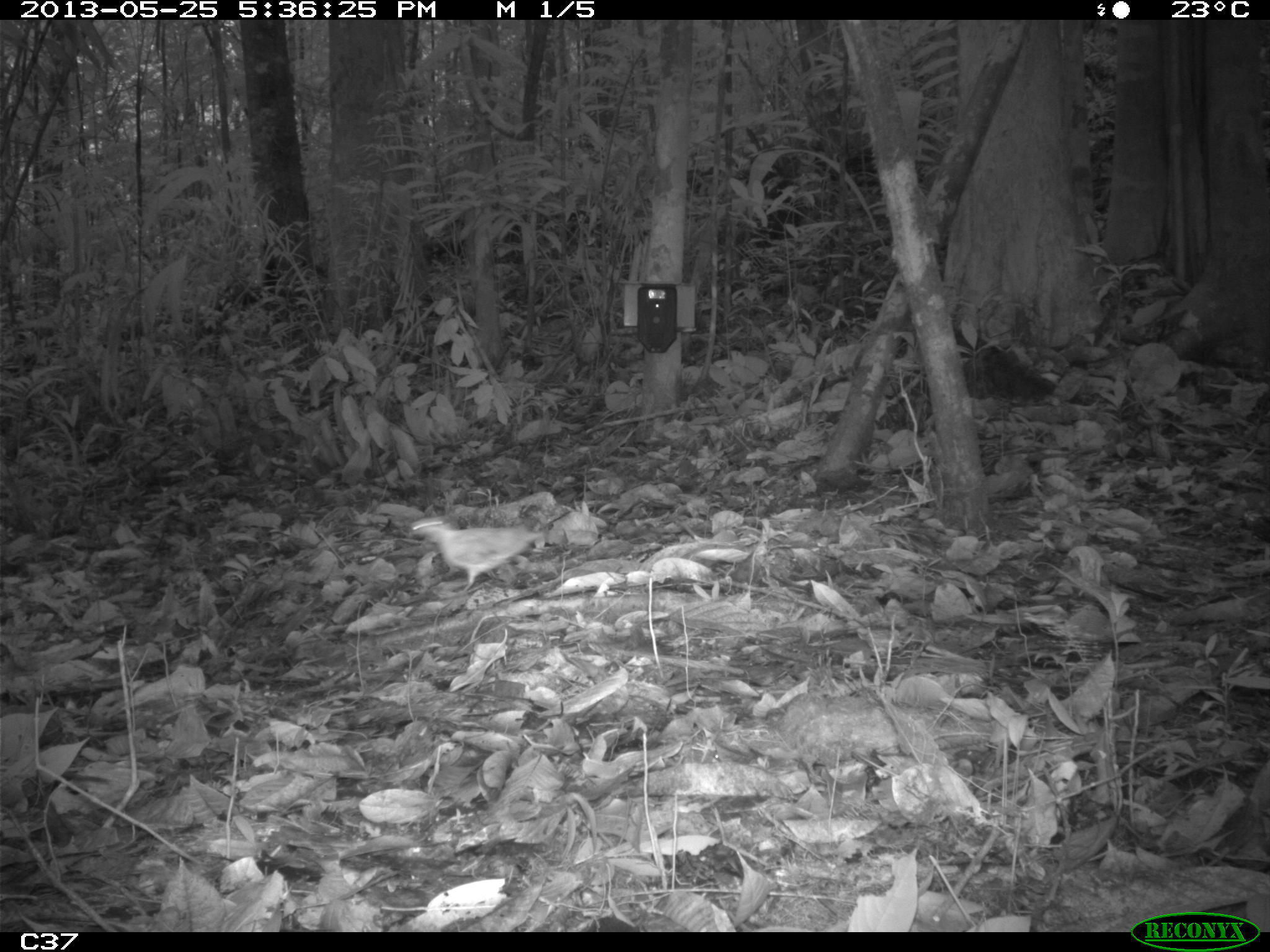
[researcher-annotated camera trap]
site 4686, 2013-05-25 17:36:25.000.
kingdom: Animalia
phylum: Chordata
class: Aves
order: Columbiformes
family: Columbidae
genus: Leptotila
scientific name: Leptotila rufaxilla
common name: gray-fronted dove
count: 1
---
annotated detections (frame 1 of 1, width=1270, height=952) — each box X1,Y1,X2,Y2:
leptotila rufaxilla: 405,516,543,595